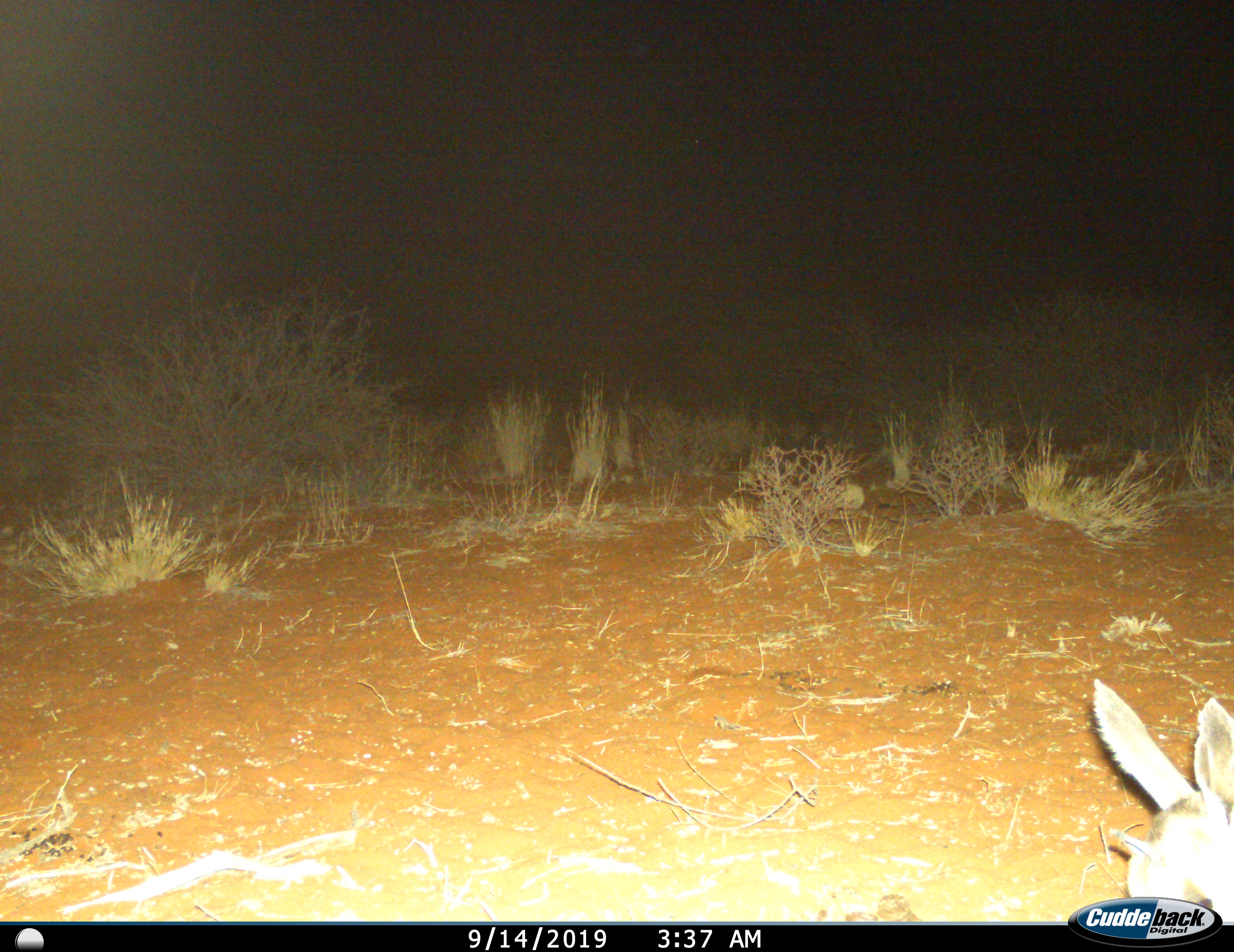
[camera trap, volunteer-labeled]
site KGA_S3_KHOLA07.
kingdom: Animalia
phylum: Chordata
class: Mammalia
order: Artiodactyla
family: Bovidae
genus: Raphicerus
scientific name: Raphicerus campestris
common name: steenbok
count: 1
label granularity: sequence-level